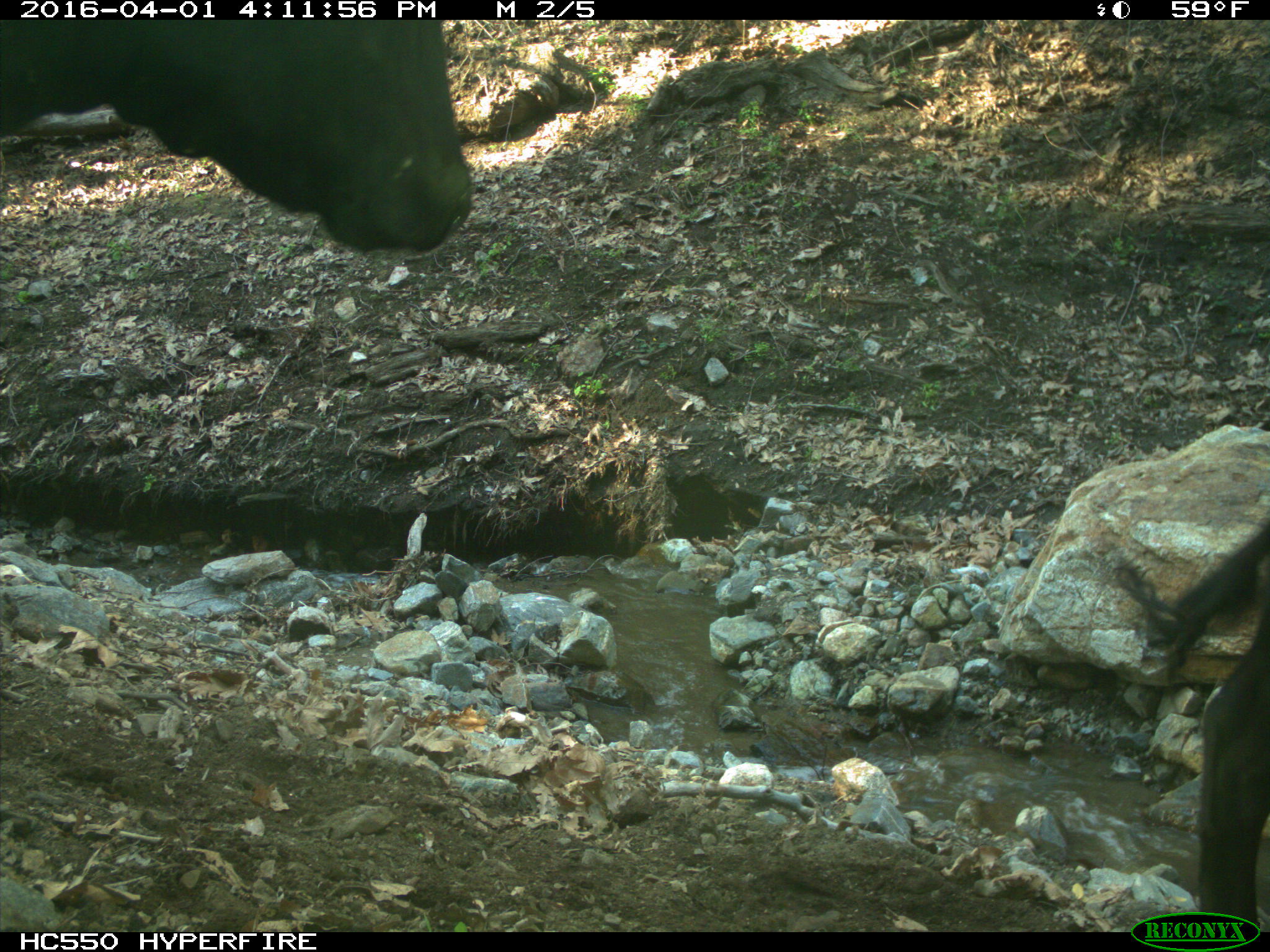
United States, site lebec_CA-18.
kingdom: Animalia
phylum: Chordata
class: Mammalia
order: Artiodactyla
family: Bovidae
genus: Bos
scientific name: Bos taurus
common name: domestic cow